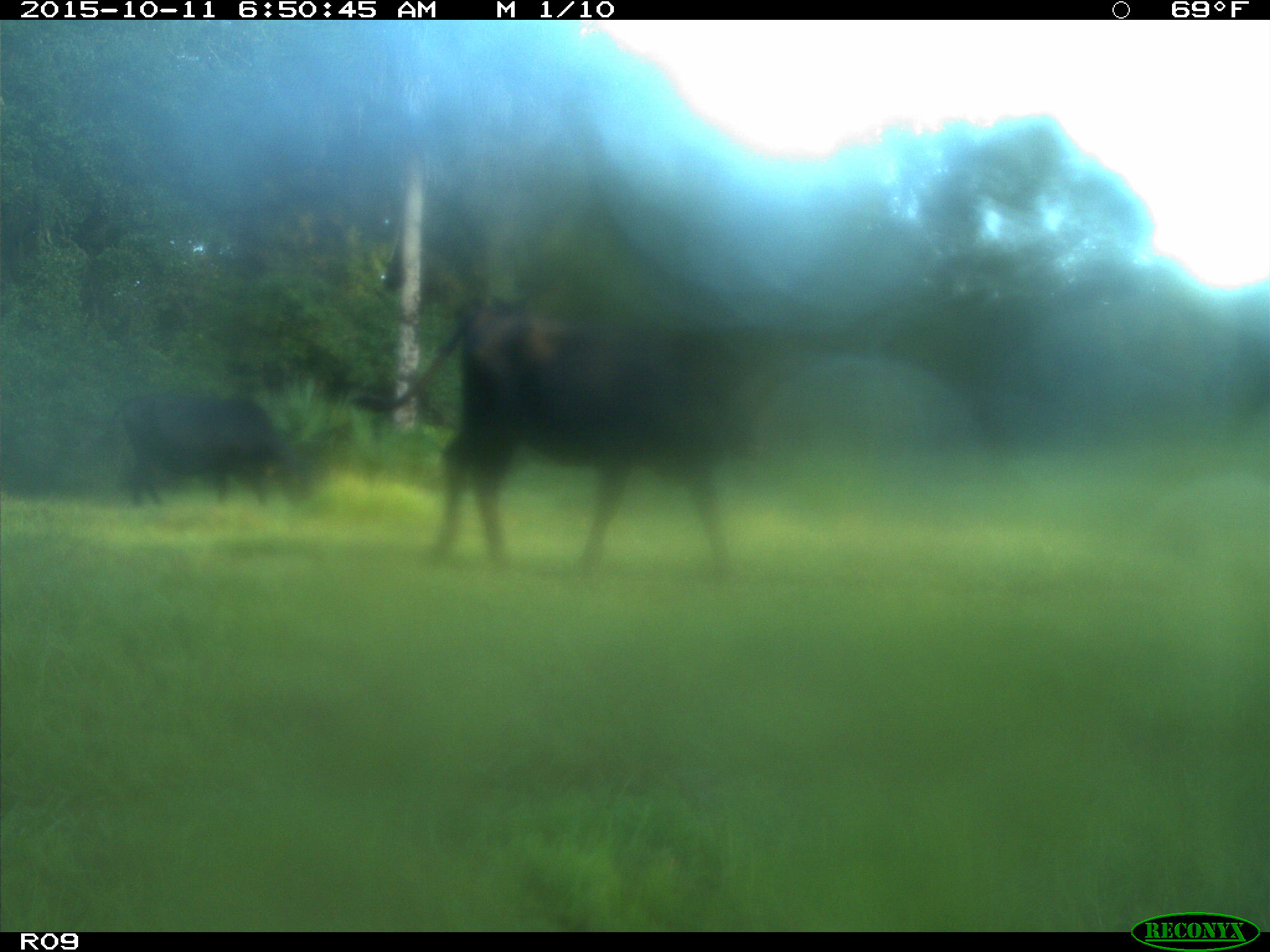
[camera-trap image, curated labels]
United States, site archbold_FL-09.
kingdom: Animalia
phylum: Chordata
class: Mammalia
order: Artiodactyla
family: Bovidae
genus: Bos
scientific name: Bos taurus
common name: domestic cow